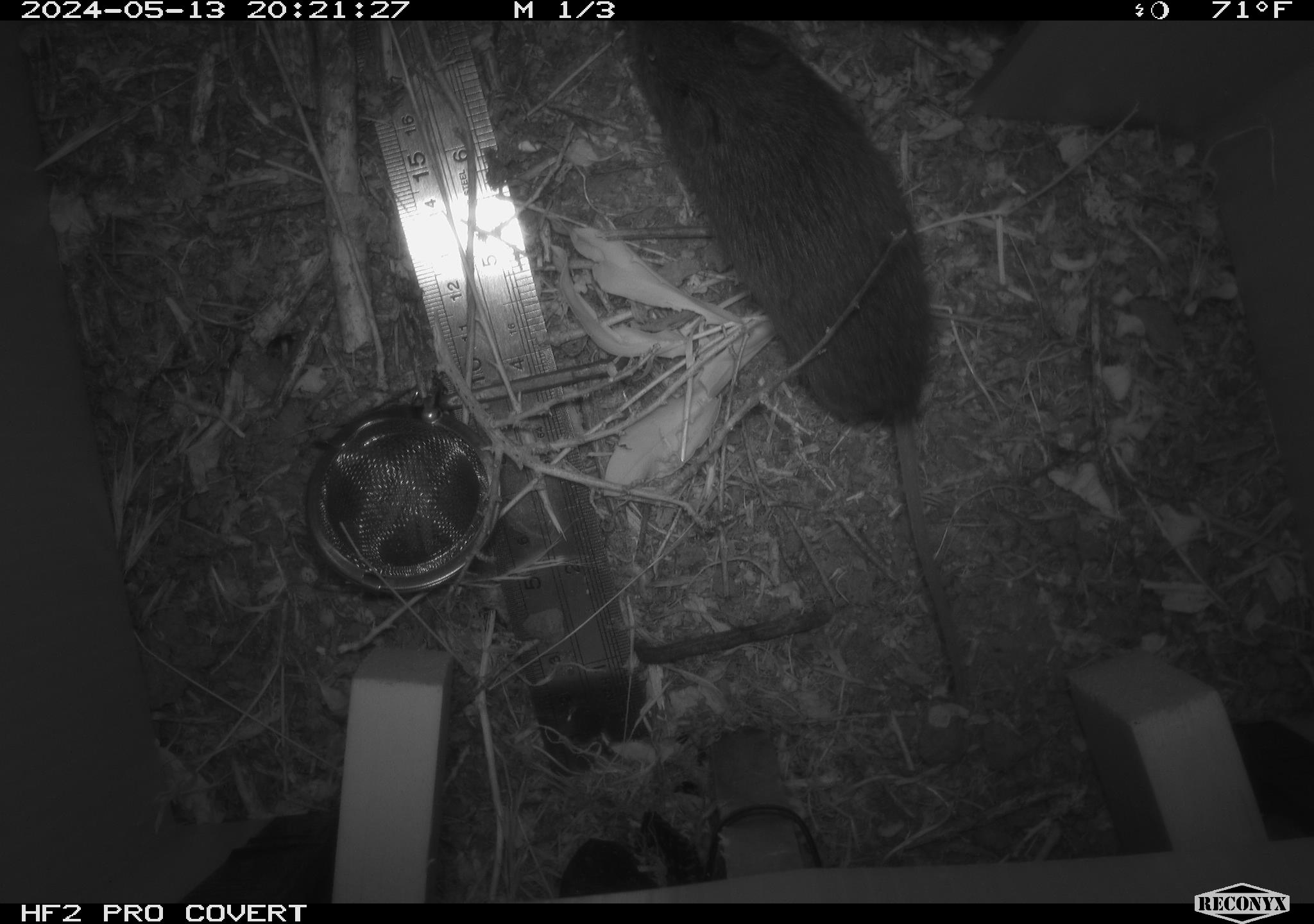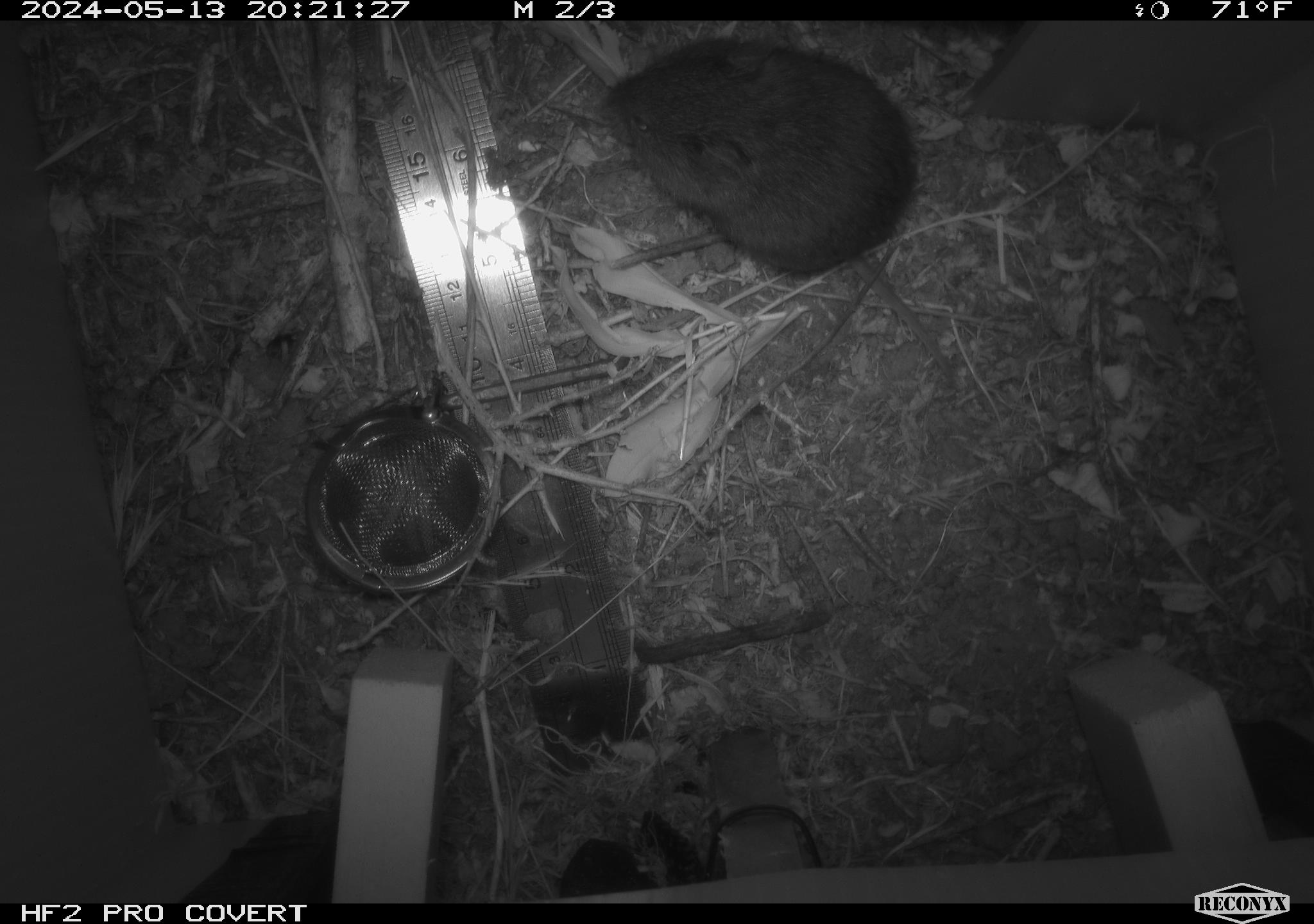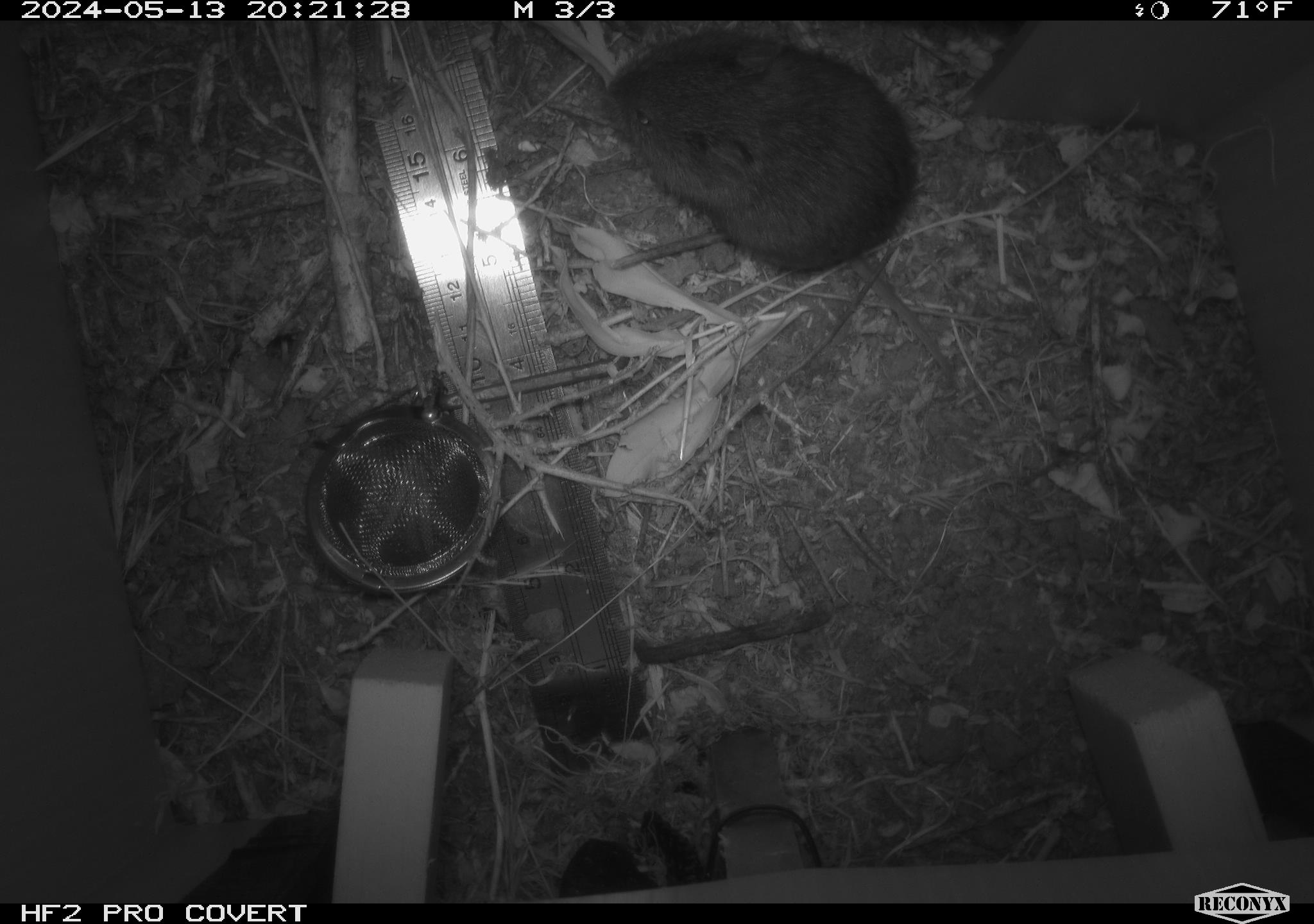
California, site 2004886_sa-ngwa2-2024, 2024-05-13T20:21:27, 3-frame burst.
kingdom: Animalia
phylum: Chordata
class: Mammalia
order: Rodentia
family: Cricetidae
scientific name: Arvicolinae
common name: voles, lemmings, and muskrats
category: arvicolinae subfamily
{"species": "arvicolinae subfamily (voles, lemmings, and muskrats) (Arvicolinae)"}